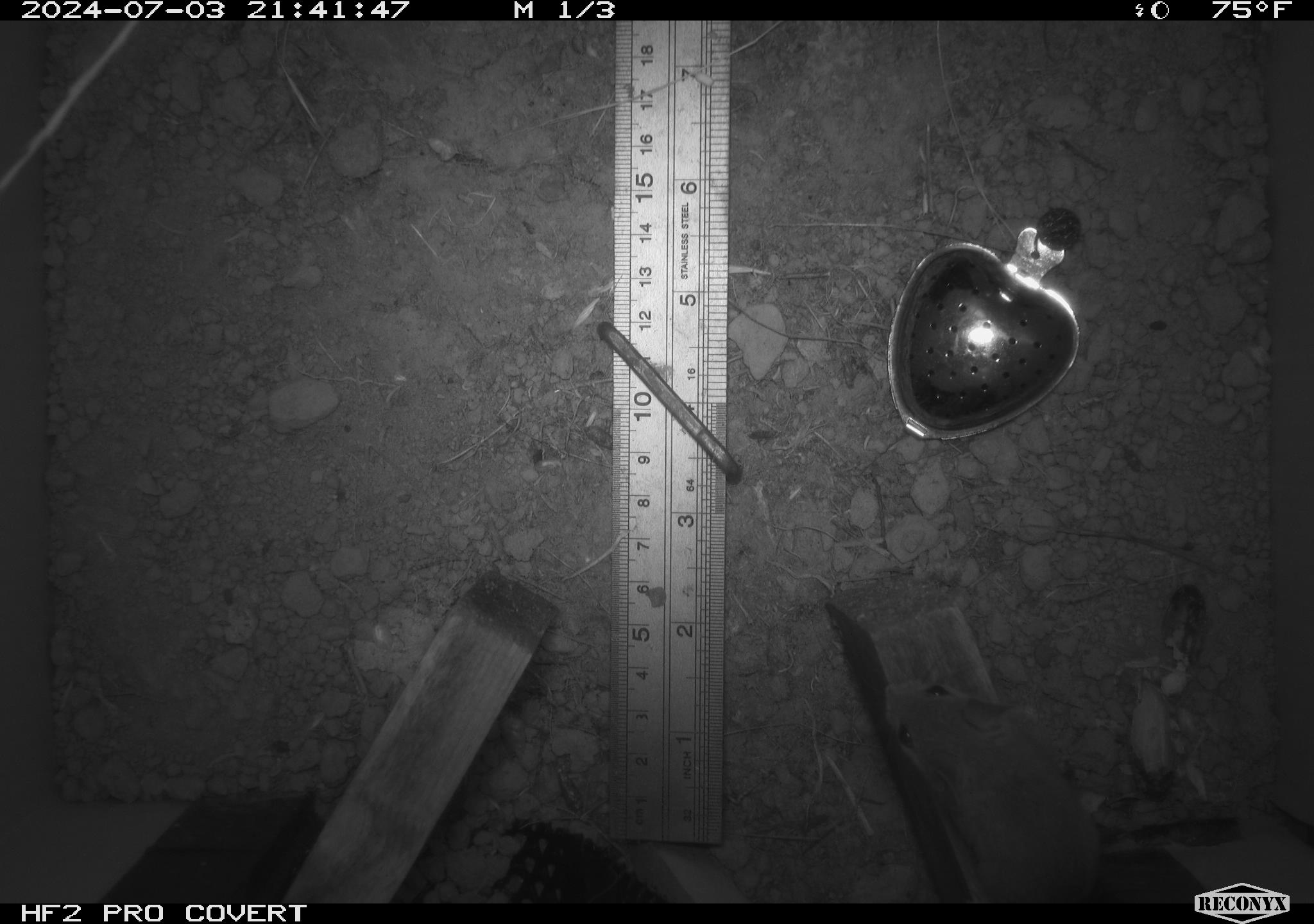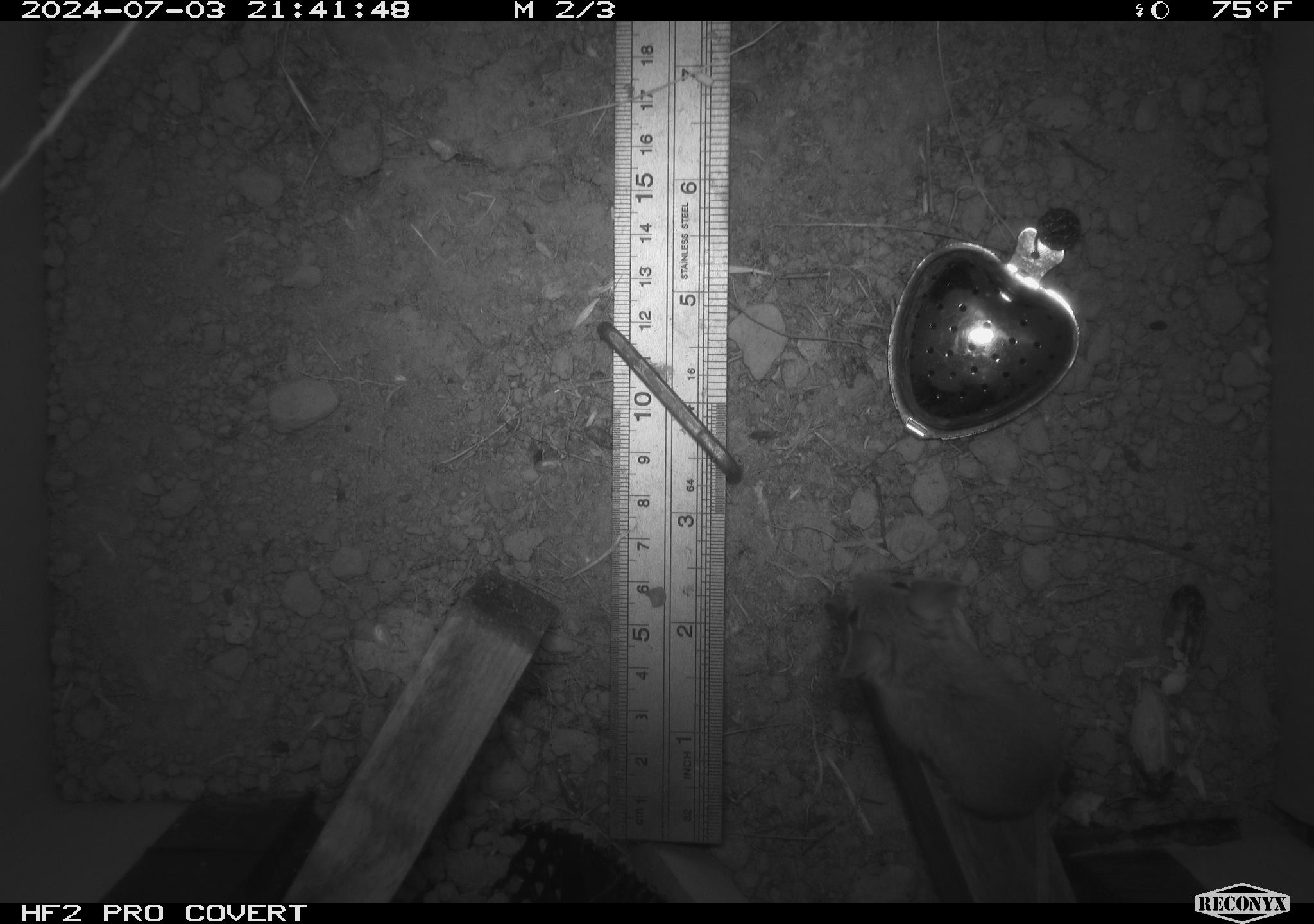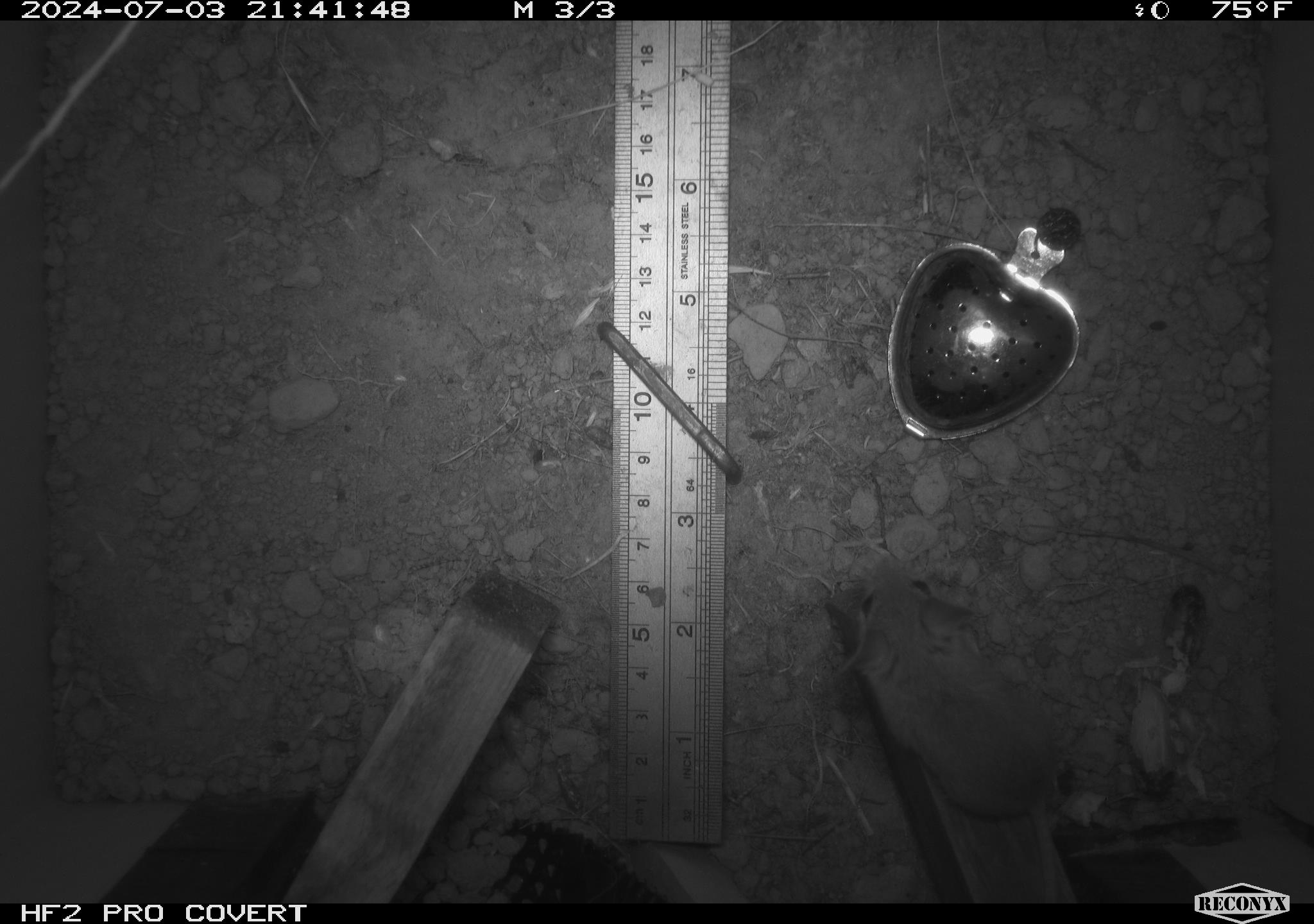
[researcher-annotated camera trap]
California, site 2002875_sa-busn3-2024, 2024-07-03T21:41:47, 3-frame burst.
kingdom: Animalia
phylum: Chordata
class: Mammalia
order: Rodentia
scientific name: Rodentia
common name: mouse species